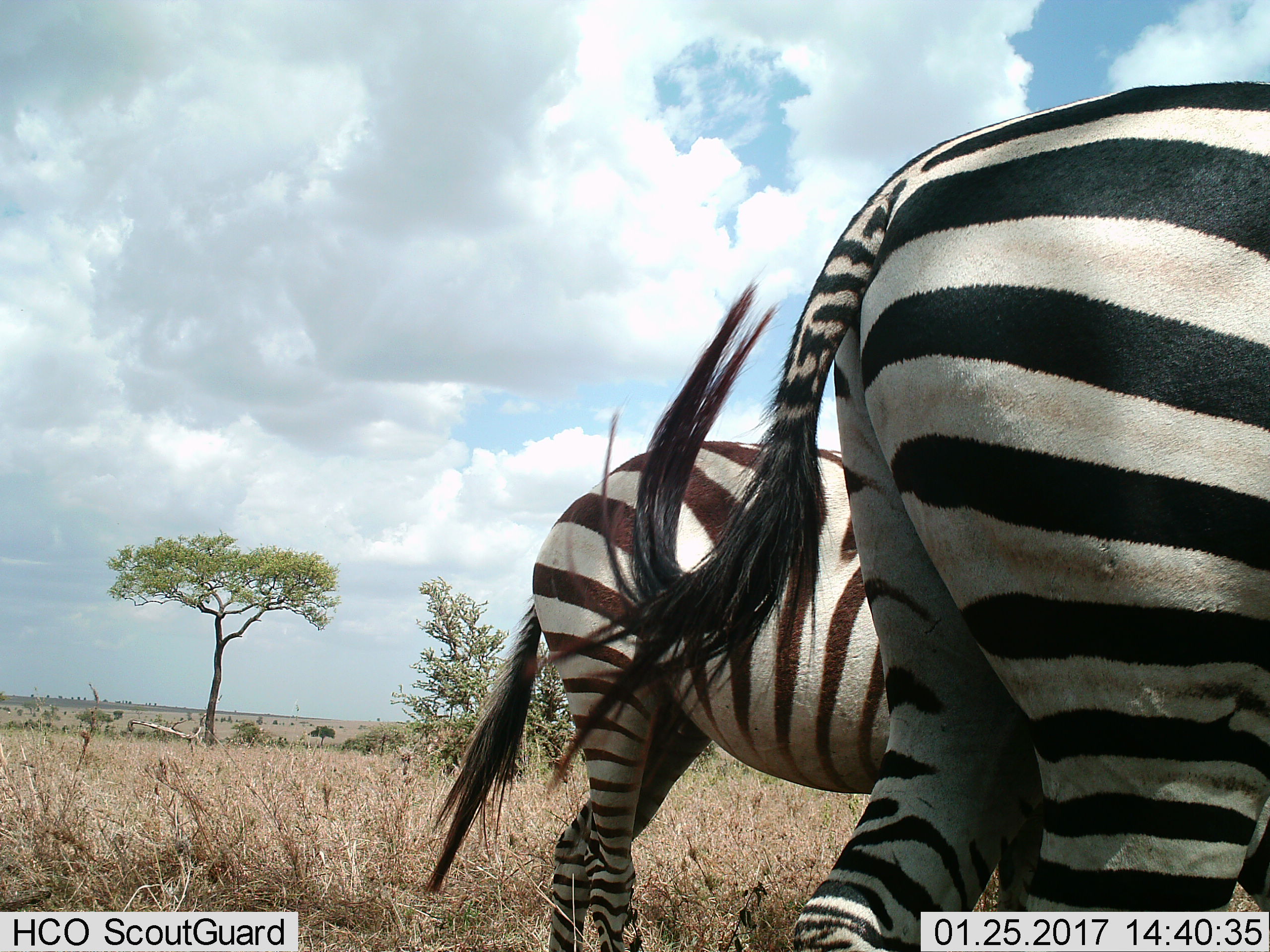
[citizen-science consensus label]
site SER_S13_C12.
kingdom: Animalia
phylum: Chordata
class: Mammalia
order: Perissodactyla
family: Equidae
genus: Equus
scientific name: Equus quagga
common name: plains zebra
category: zebraplains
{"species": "zebraplains (plains zebra) (Equus quagga)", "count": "2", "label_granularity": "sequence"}